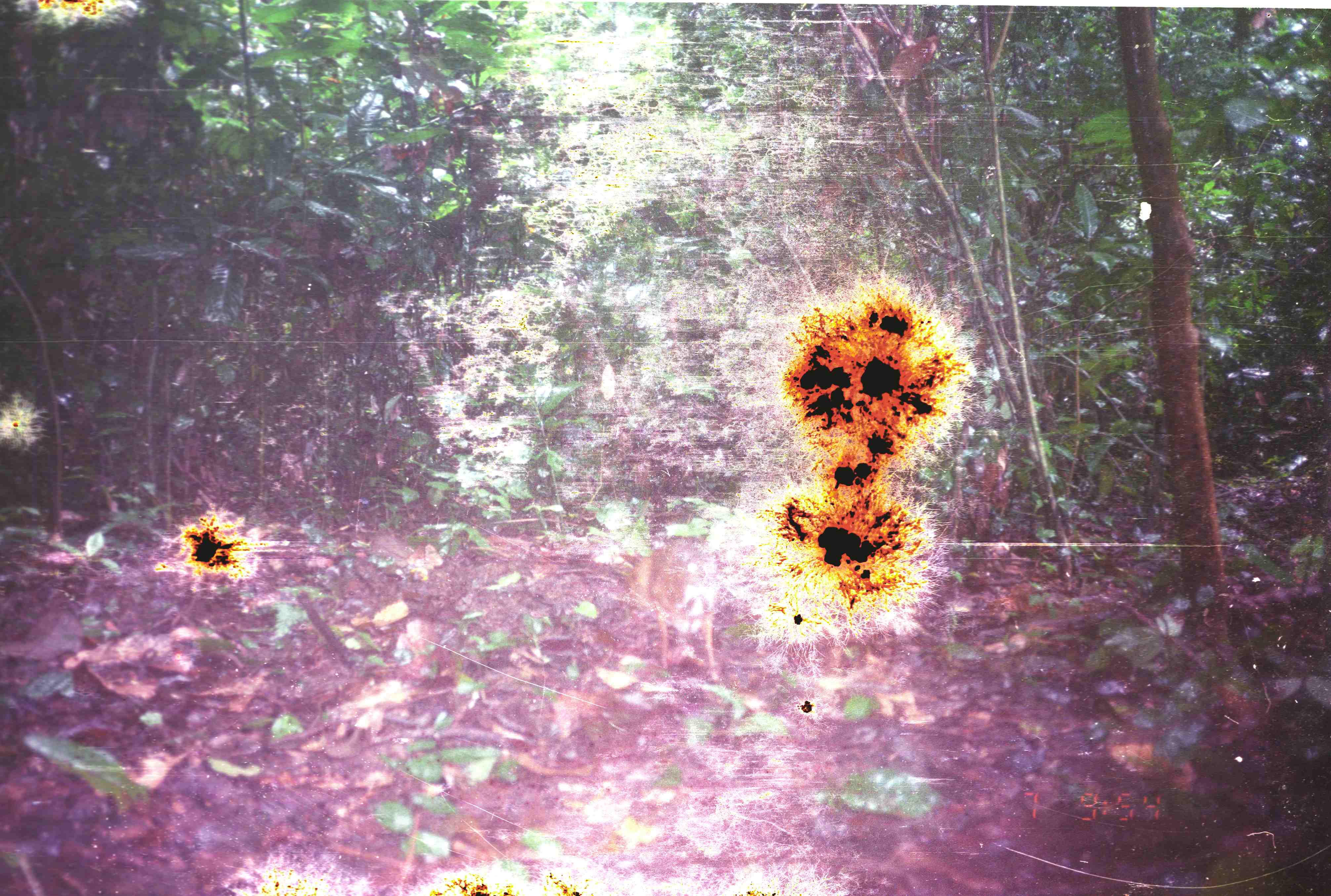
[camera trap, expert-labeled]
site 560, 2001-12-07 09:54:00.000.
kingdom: Animalia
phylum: Chordata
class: Mammalia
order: Artiodactyla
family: Tragulidae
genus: Tragulus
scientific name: Tragulus javanicus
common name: javan chevrotain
Tragulus javanicus (javan chevrotain), count 1.